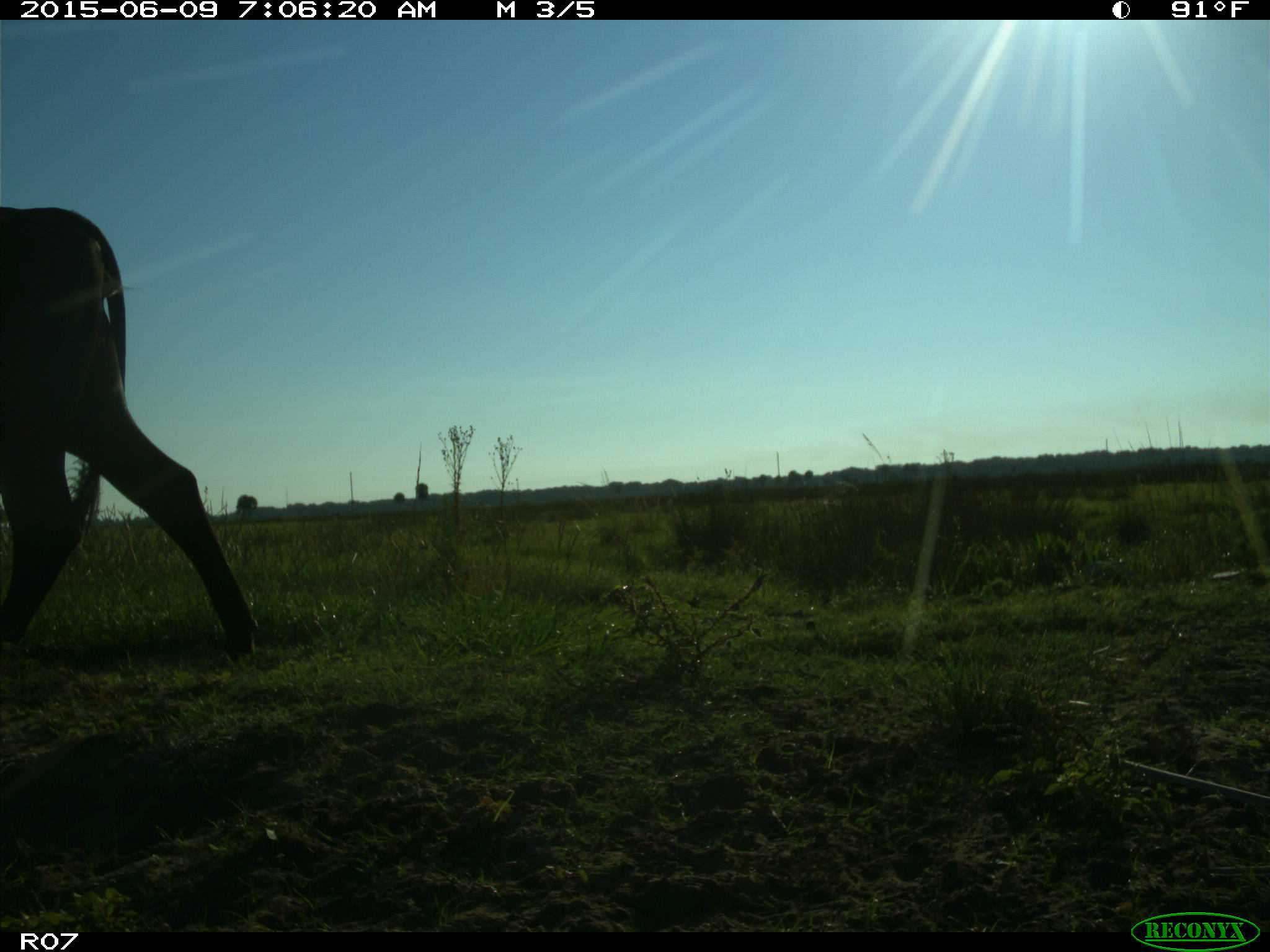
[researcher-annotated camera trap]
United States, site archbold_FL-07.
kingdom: Animalia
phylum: Chordata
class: Mammalia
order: Artiodactyla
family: Bovidae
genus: Bos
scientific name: Bos taurus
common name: domestic cow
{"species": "Bos taurus (domestic cow)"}